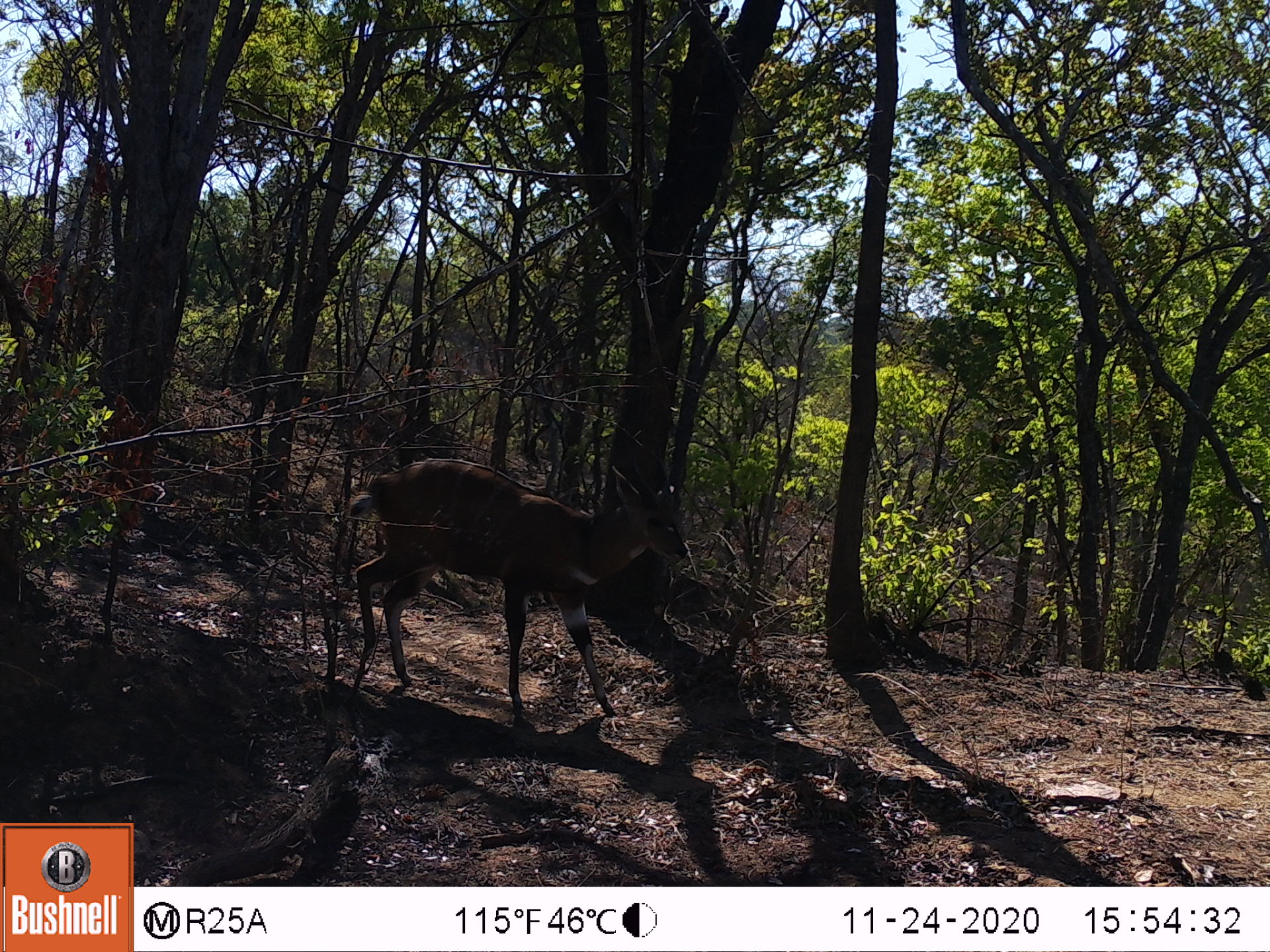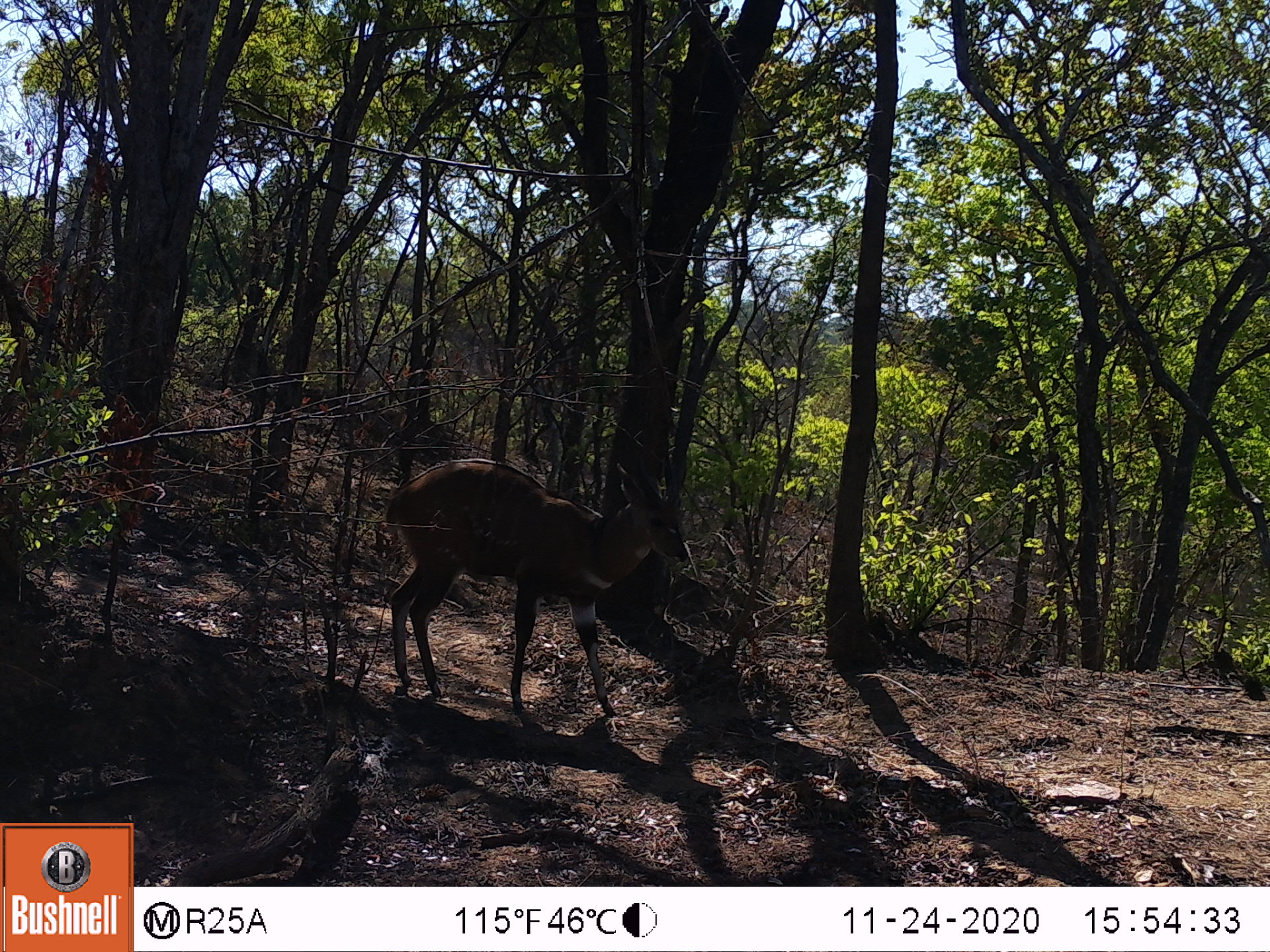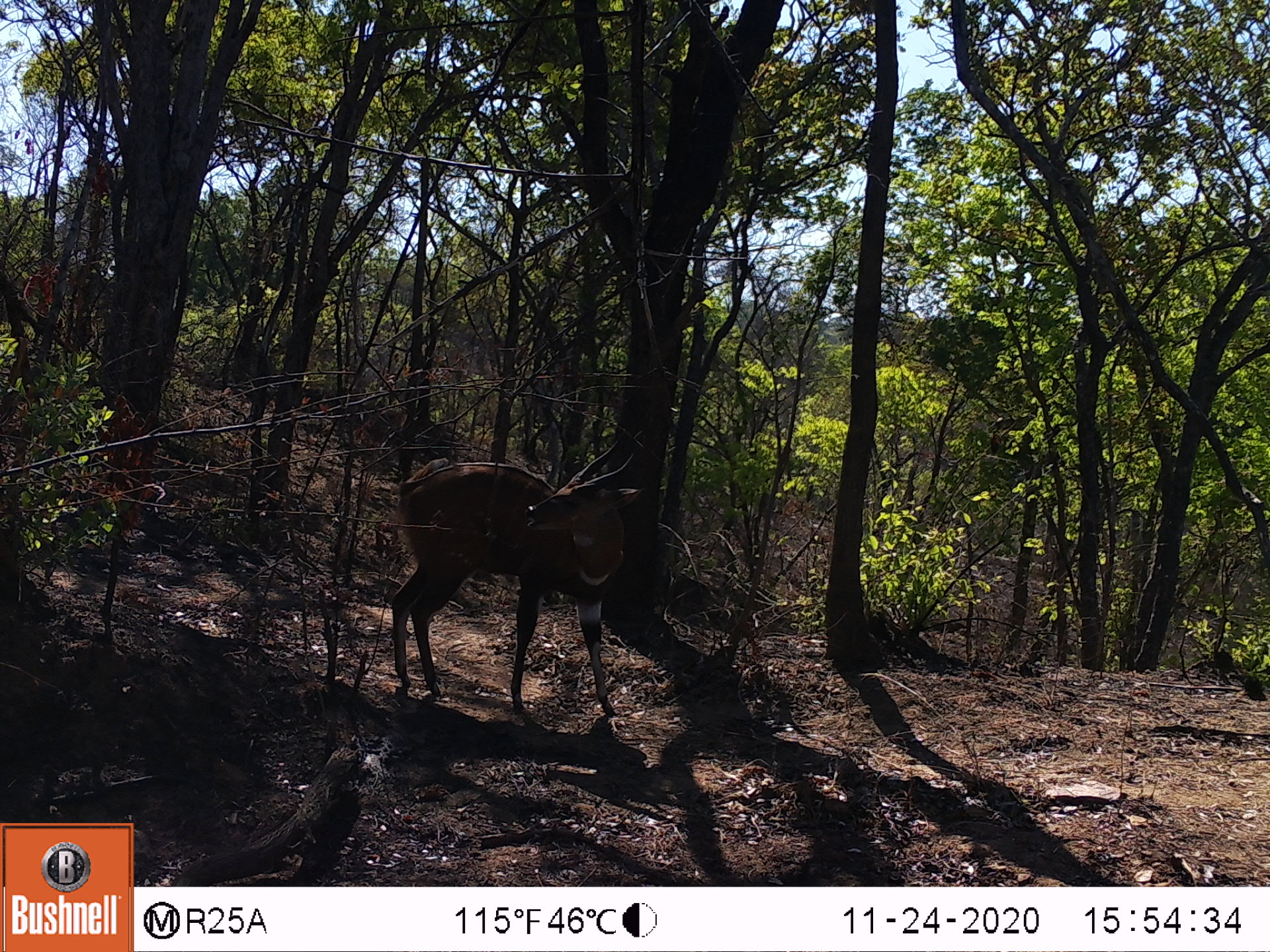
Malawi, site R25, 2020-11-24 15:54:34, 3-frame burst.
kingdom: Animalia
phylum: Chordata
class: Mammalia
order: Artiodactyla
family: Bovidae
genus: Tragelaphus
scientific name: Tragelaphus sylvaticus sylvaticus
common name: cape bushbuck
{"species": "cape bushbuck (Tragelaphus sylvaticus sylvaticus)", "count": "1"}